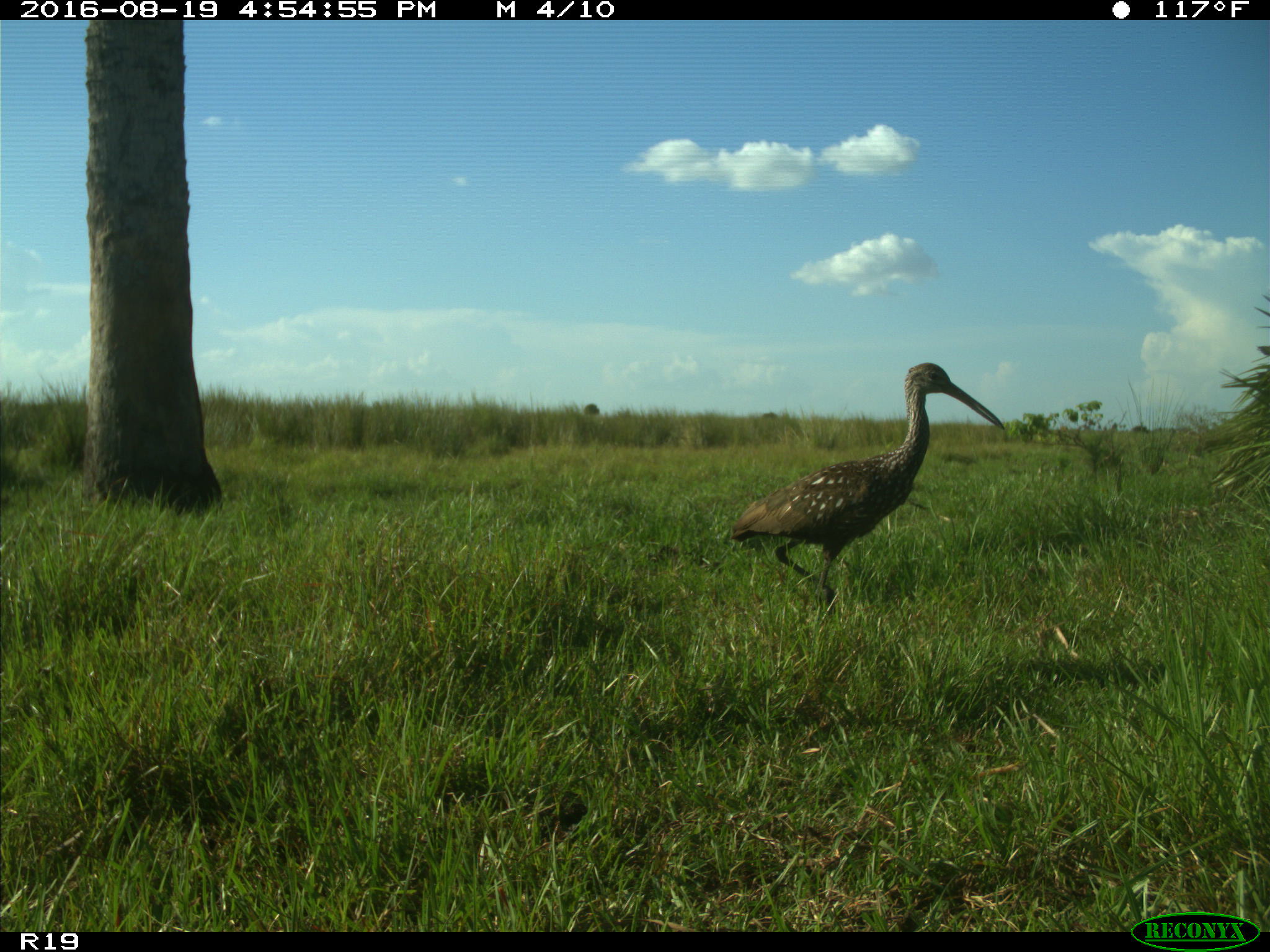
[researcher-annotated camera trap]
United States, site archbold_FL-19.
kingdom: Animalia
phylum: Chordata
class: Aves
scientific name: Aves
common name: birds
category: unidentified bird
Unidentified bird (birds) (Aves).